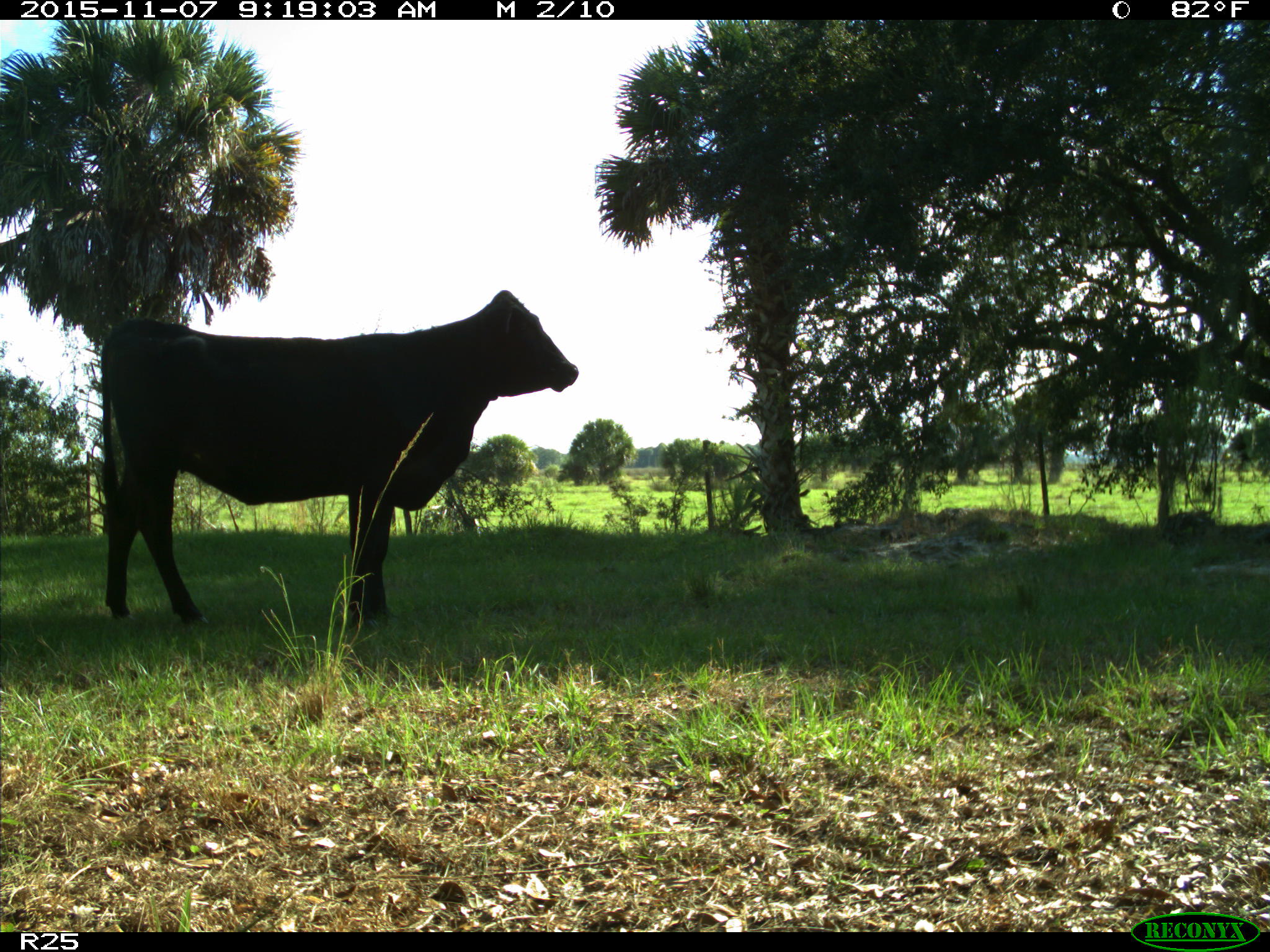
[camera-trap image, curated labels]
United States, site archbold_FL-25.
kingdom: Animalia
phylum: Chordata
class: Mammalia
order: Artiodactyla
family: Bovidae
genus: Bos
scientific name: Bos taurus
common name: domestic cow